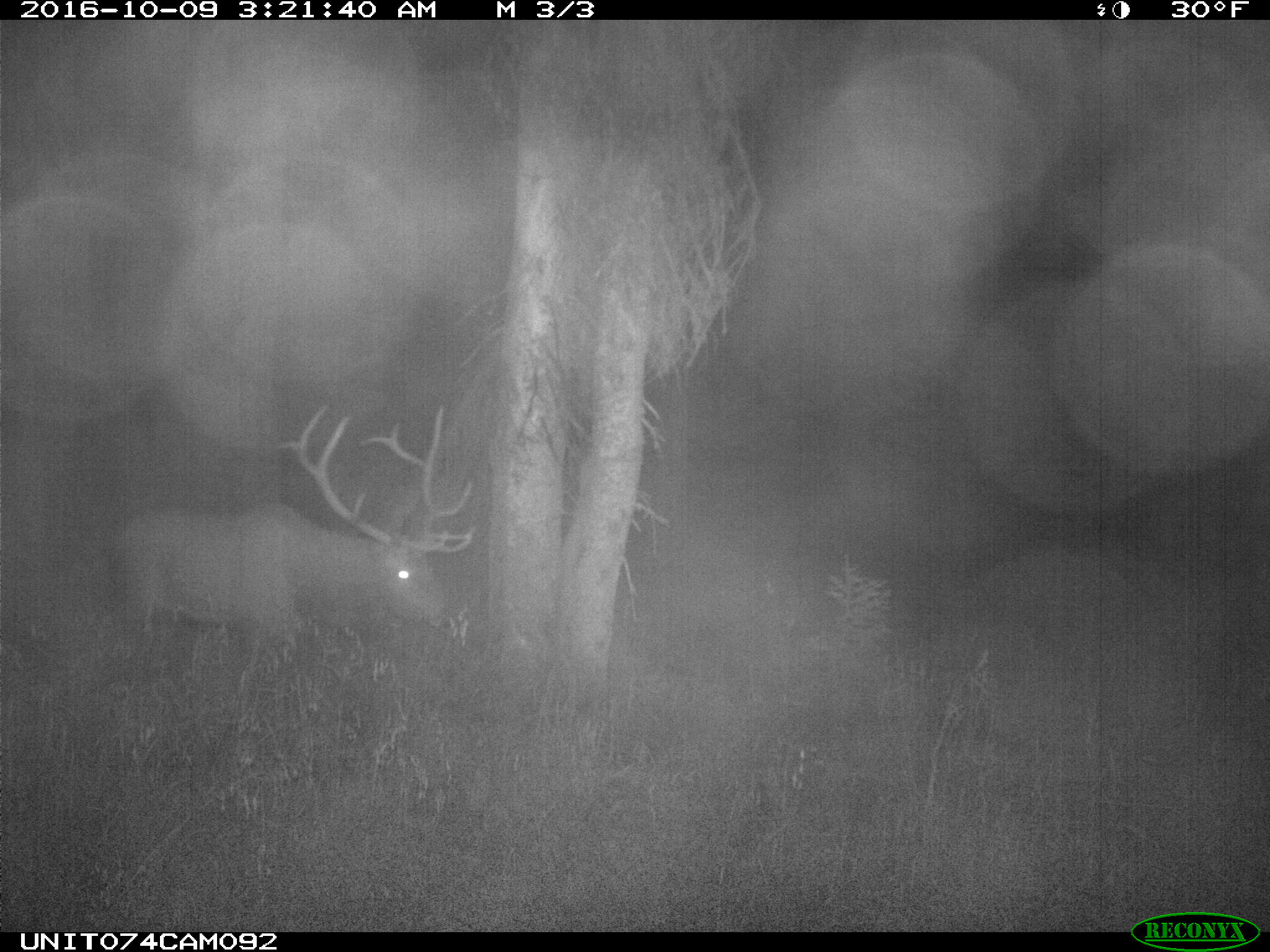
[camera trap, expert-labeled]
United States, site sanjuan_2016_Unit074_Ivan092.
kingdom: Animalia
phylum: Chordata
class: Mammalia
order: Artiodactyla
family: Cervidae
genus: Cervus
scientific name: Cervus elaphus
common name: red deer